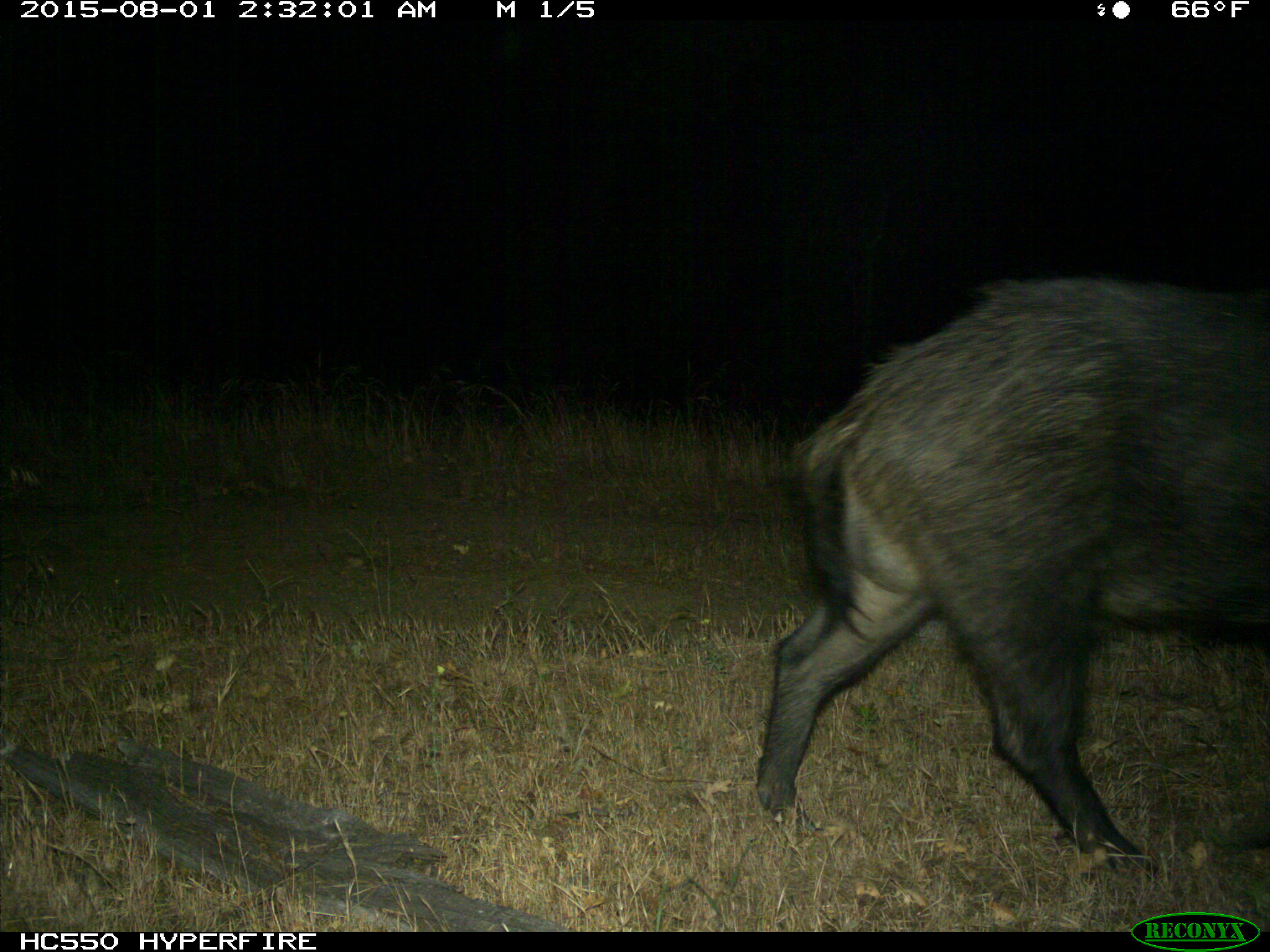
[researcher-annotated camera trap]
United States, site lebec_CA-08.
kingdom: Animalia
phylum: Chordata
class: Mammalia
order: Artiodactyla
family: Suidae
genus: Sus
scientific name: Sus scrofa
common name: wild boar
Sus scrofa (wild boar).